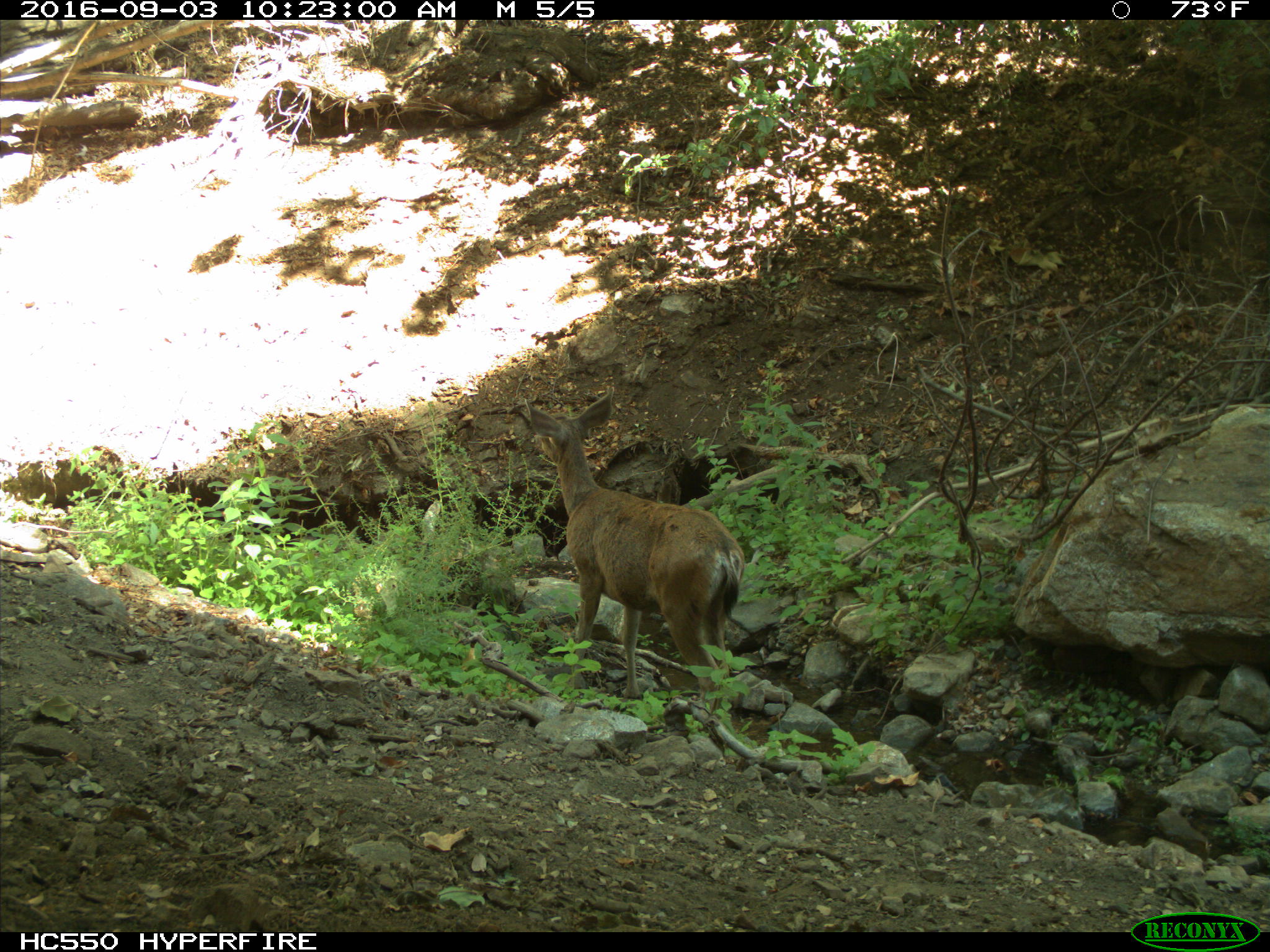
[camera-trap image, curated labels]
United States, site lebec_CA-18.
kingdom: Animalia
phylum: Chordata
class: Mammalia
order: Artiodactyla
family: Cervidae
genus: Odocoileus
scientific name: Odocoileus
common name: deer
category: unidentified deer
Unidentified deer (deer) (Odocoileus).